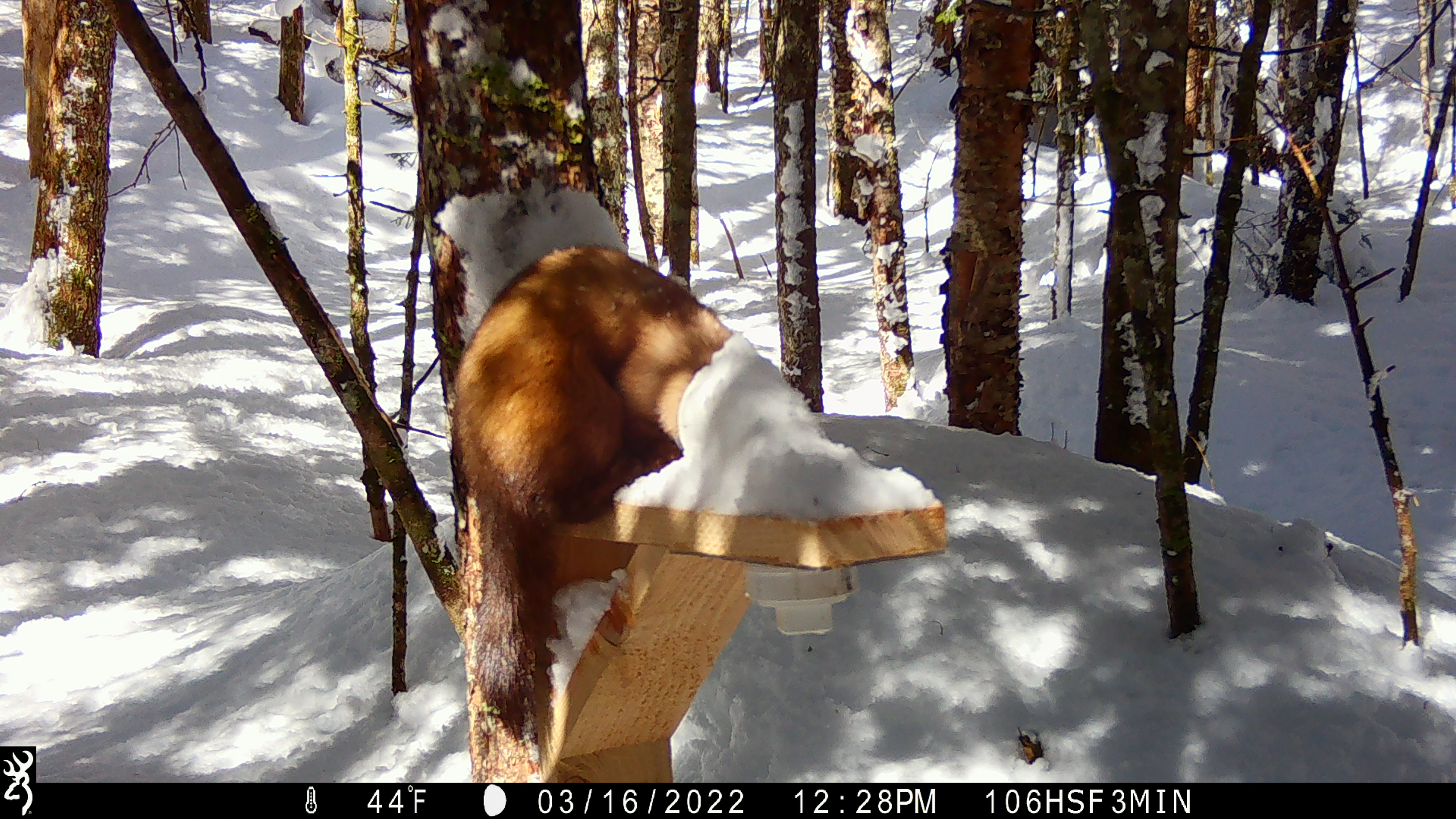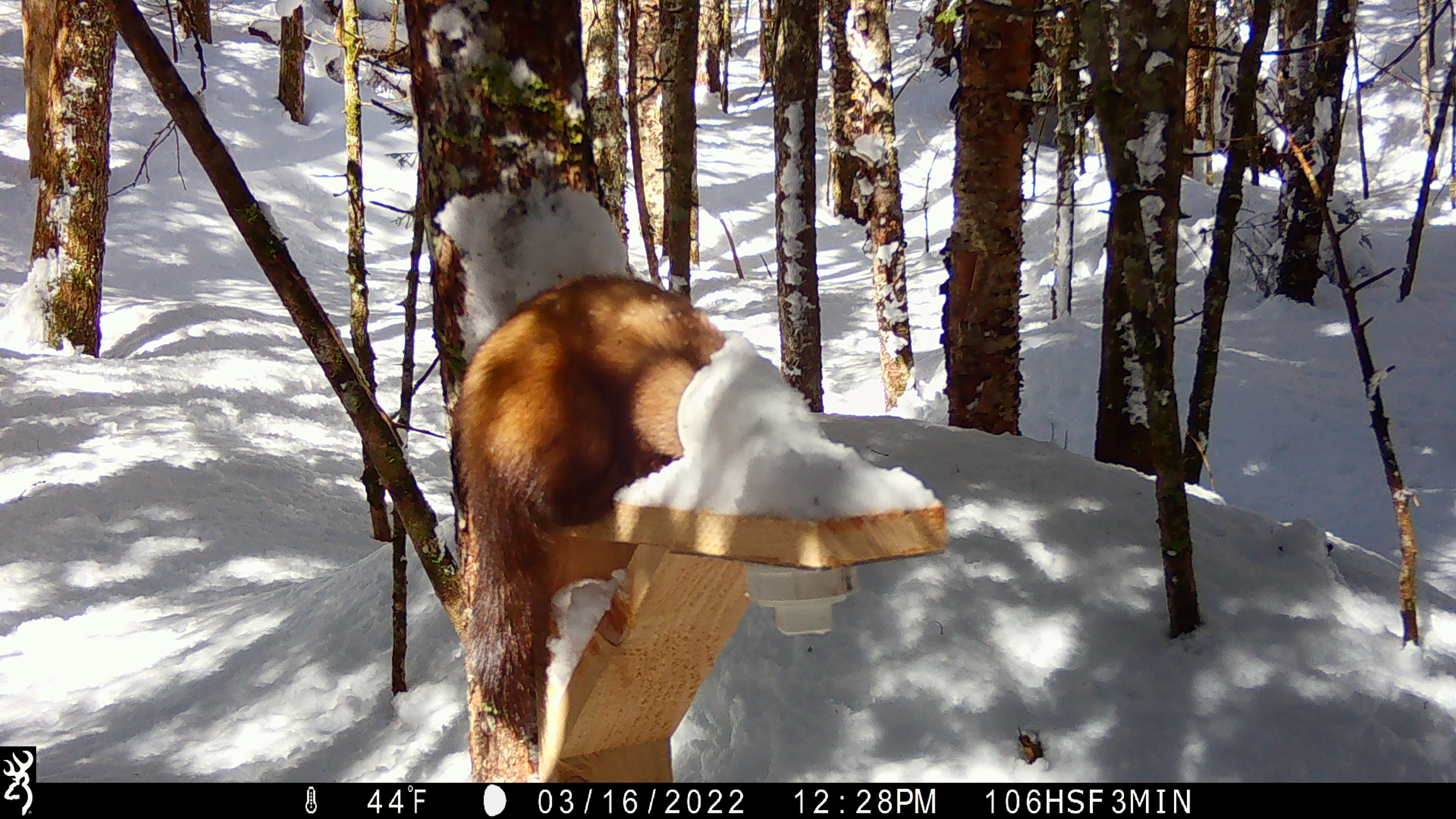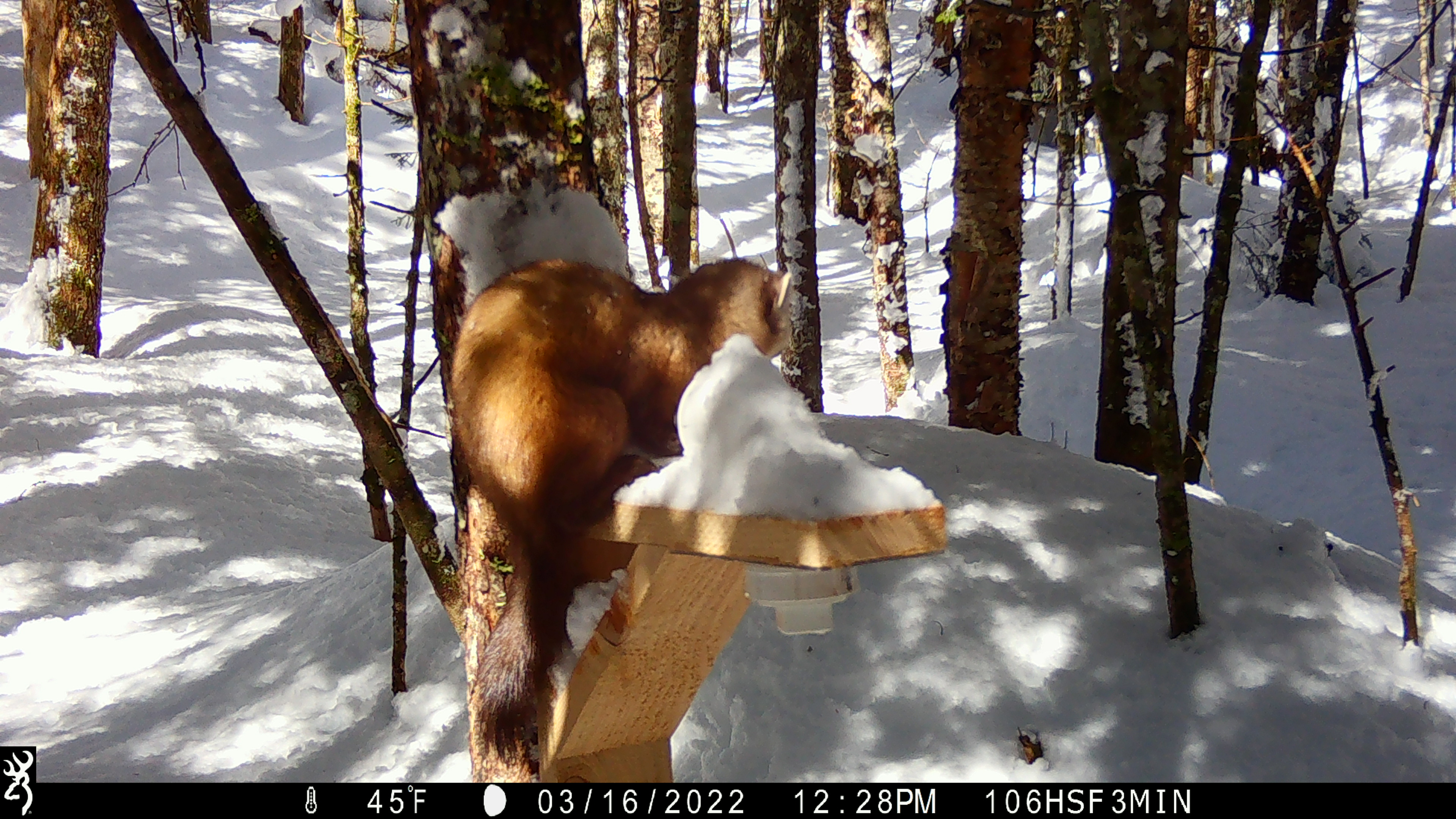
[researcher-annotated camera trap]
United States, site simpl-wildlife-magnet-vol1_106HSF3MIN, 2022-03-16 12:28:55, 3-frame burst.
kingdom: Animalia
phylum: Chordata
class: Mammalia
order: Carnivora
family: Mustelidae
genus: Martes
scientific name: Martes americana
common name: american marten